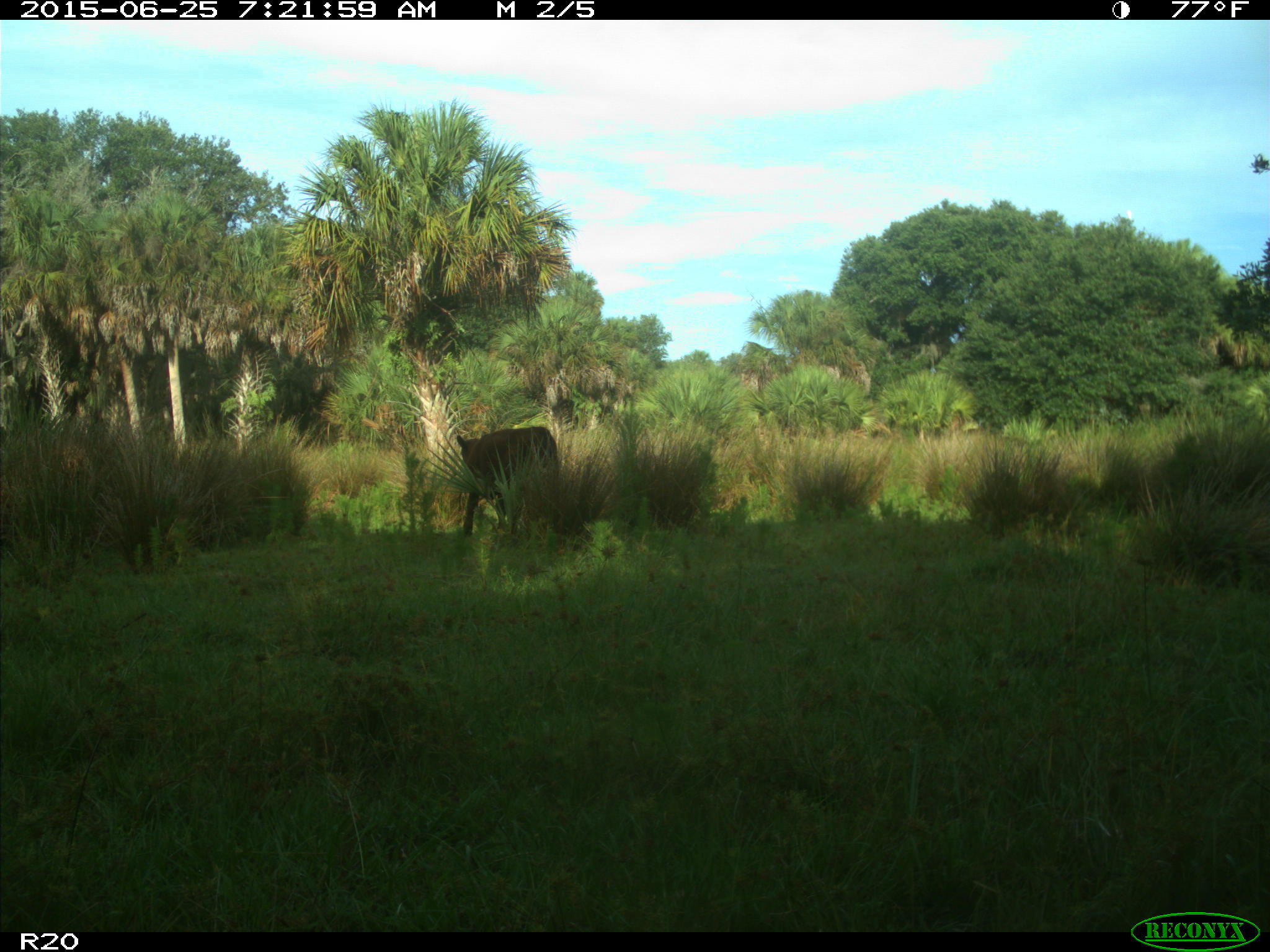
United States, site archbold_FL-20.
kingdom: Animalia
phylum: Chordata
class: Mammalia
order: Artiodactyla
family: Bovidae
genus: Bos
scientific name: Bos taurus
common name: domestic cow